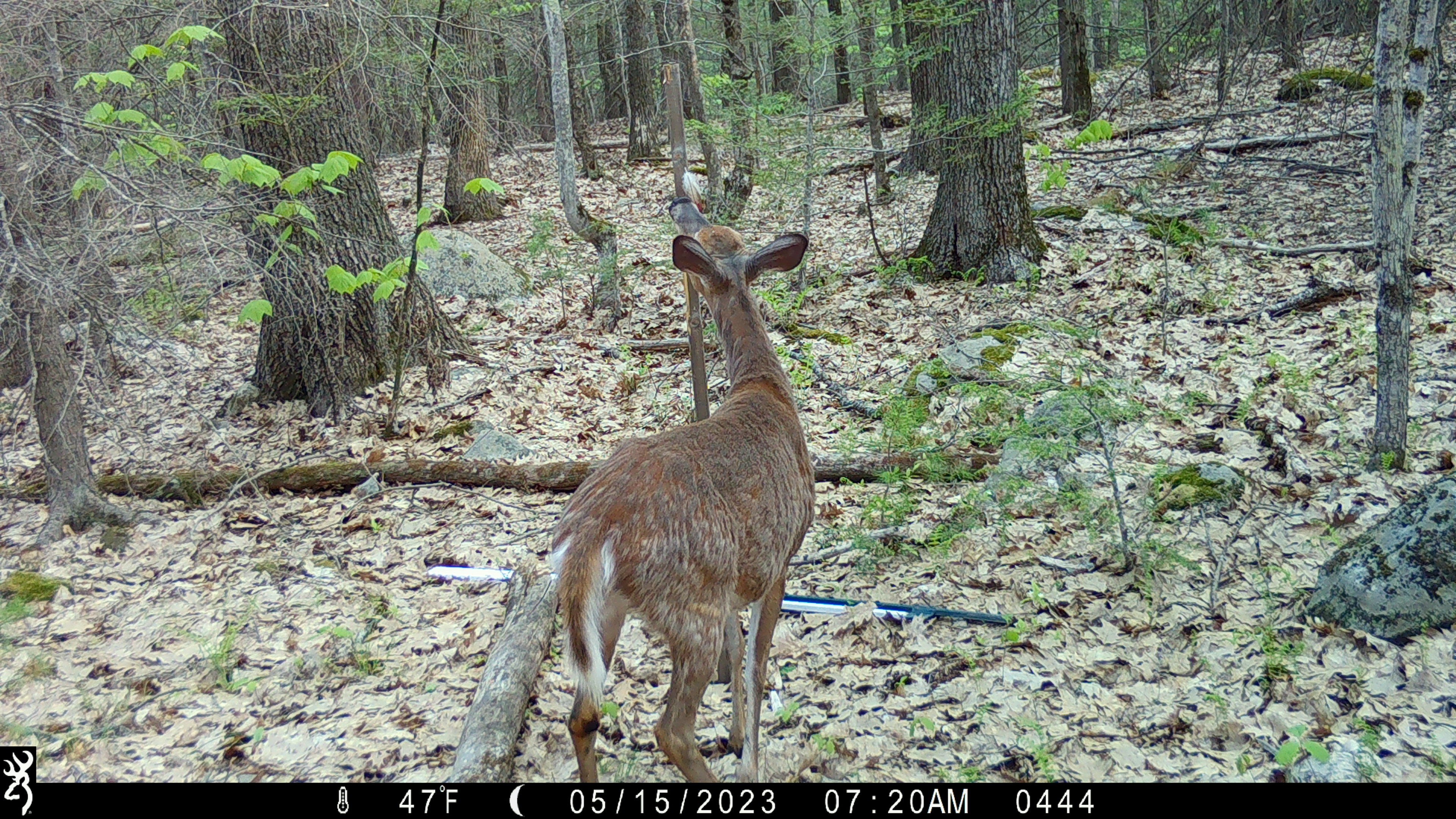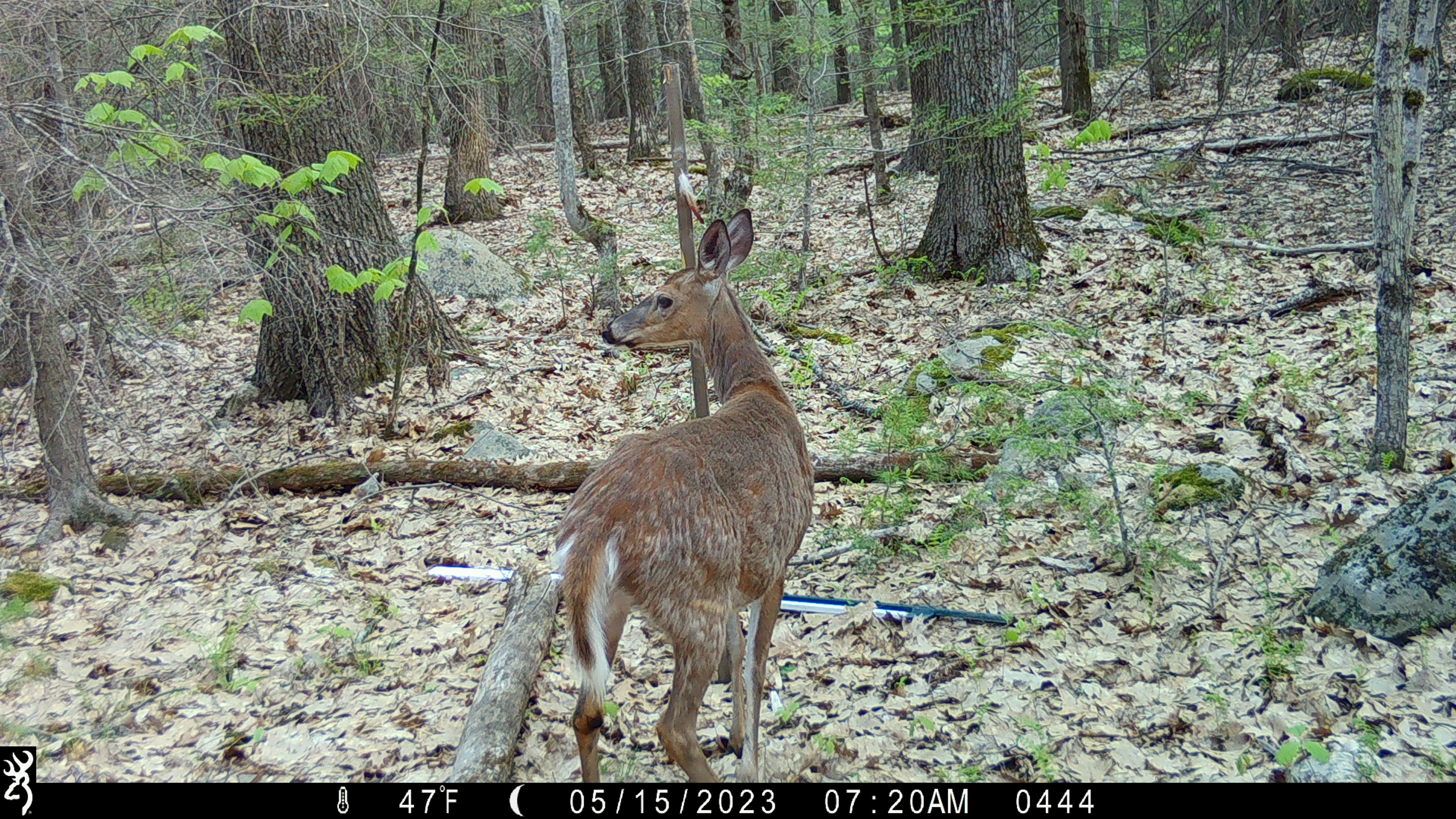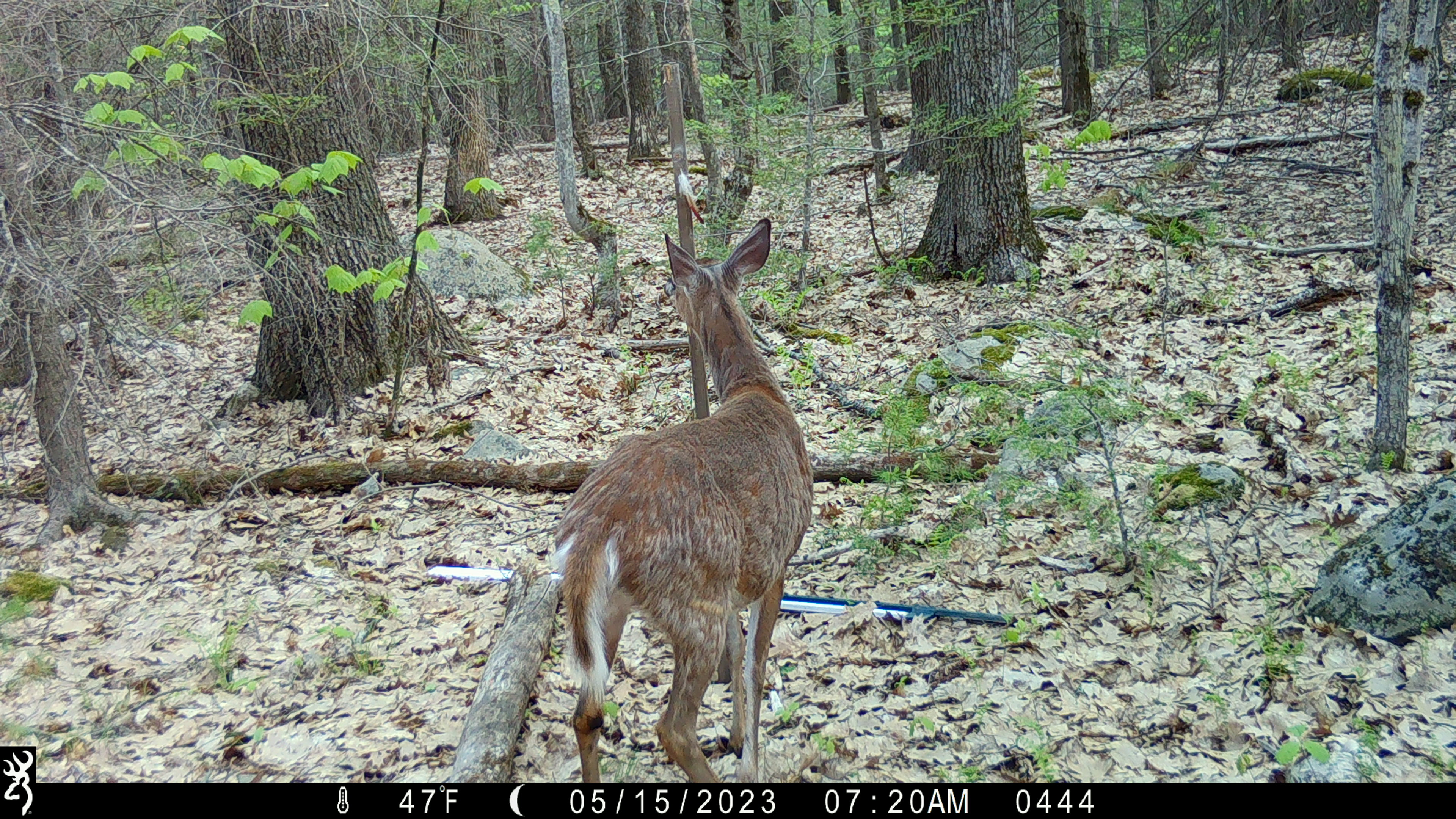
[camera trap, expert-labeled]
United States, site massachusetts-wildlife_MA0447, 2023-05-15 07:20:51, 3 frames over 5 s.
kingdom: Animalia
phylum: Chordata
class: Mammalia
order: Artiodactyla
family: Cervidae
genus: Odocoileus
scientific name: Odocoileus virginianus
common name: white-tailed deer